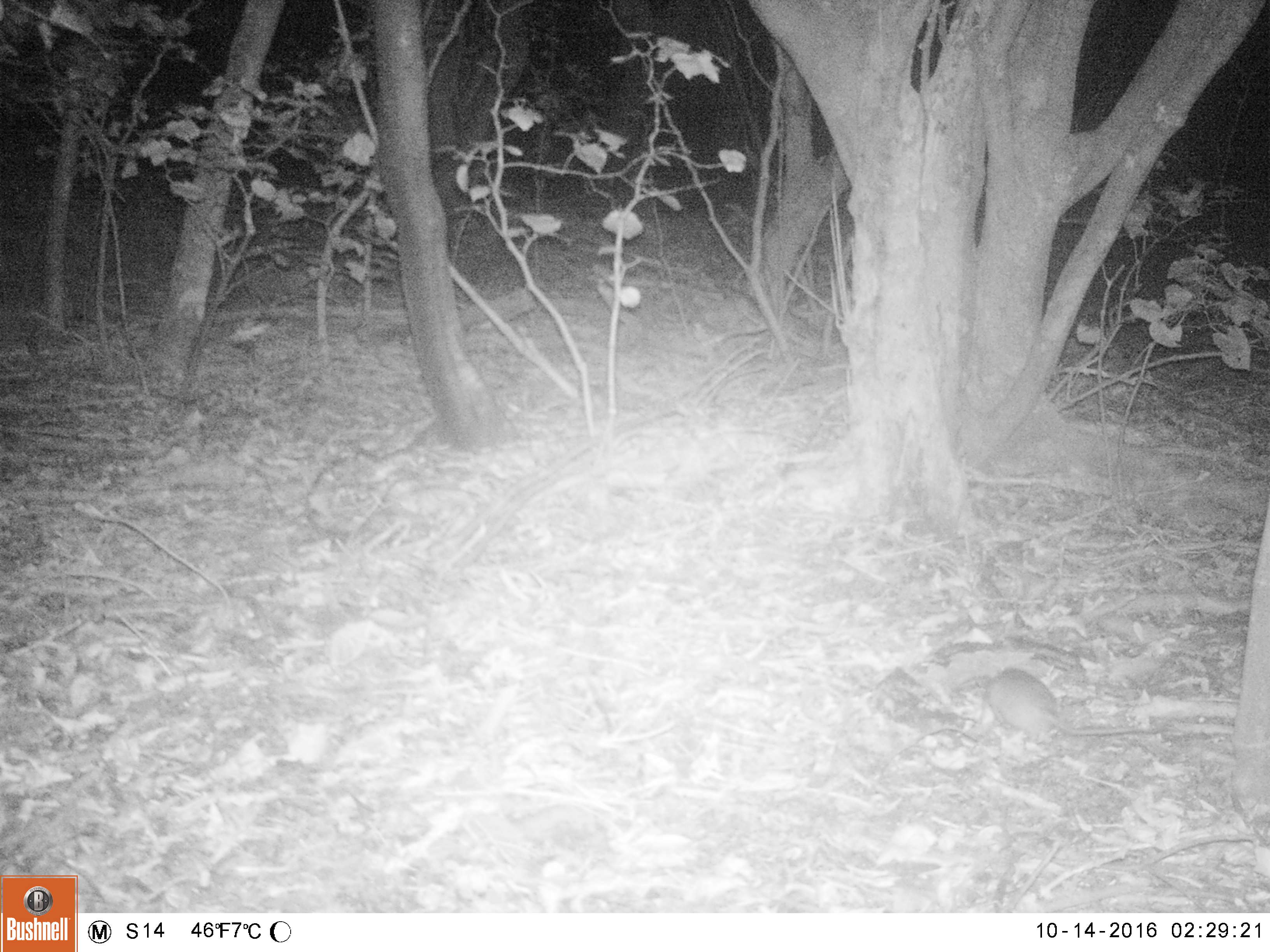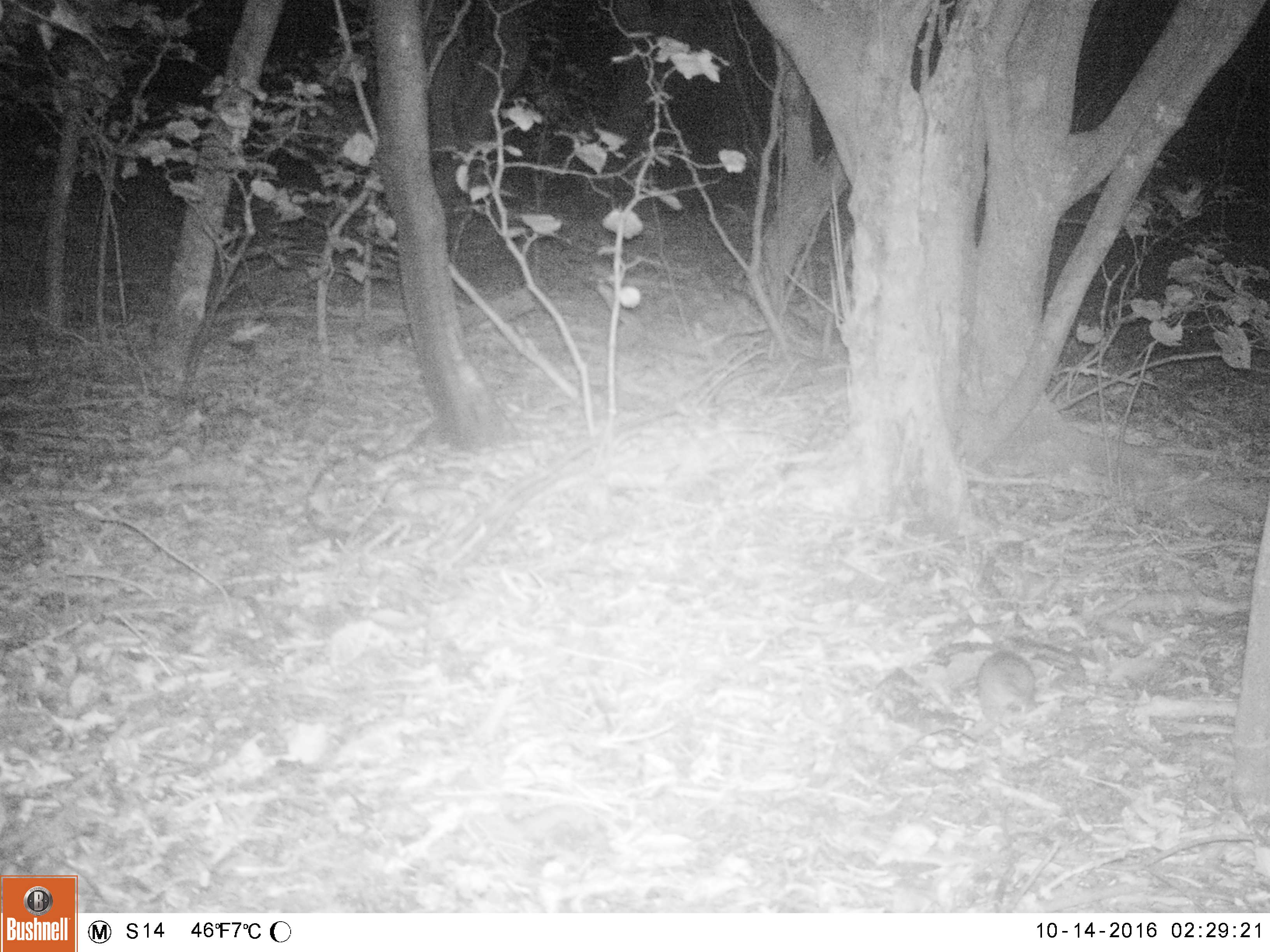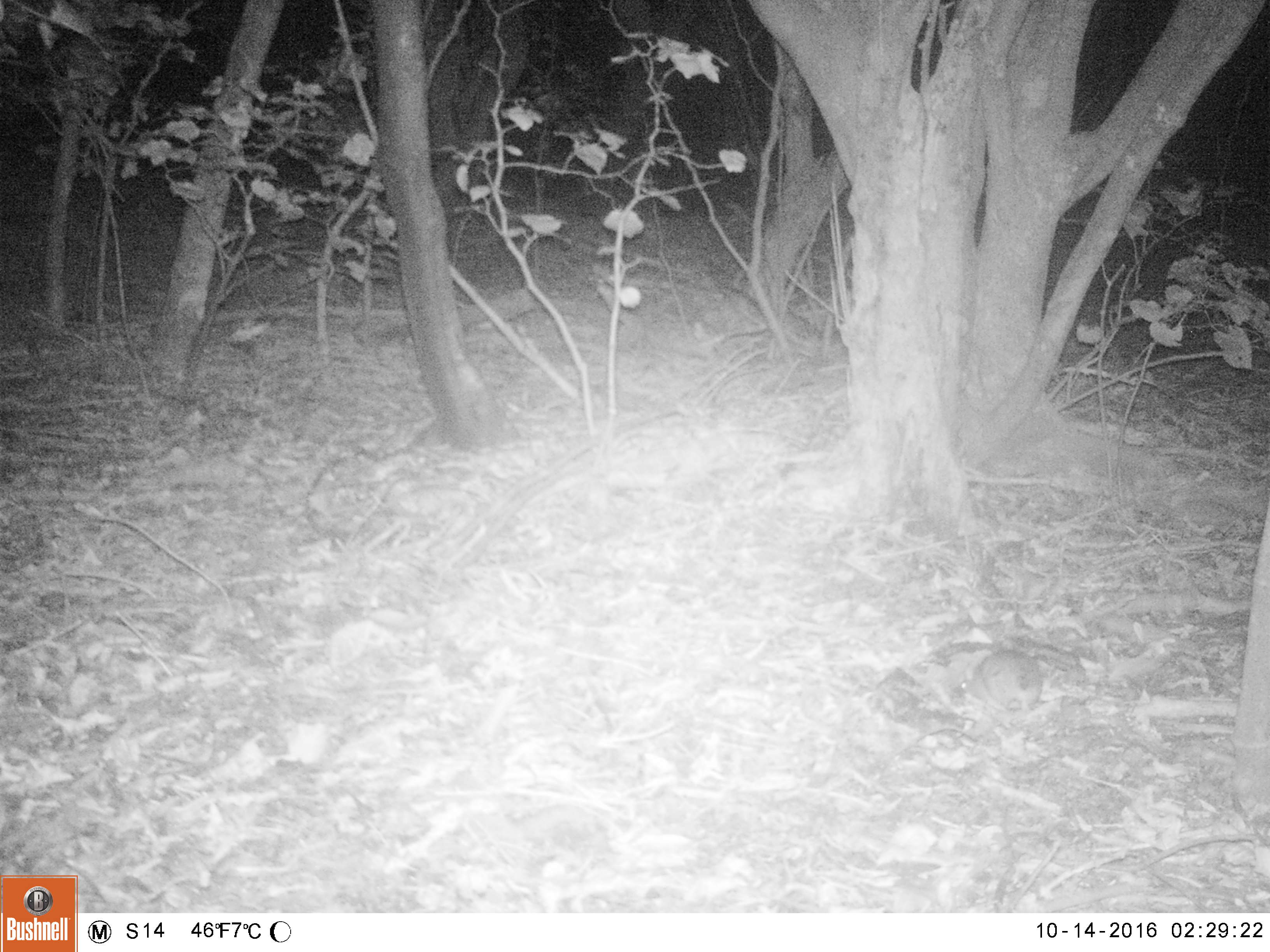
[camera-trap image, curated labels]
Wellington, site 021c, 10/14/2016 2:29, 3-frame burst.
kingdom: Animalia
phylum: Chordata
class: Mammalia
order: Rodentia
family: Muridae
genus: Rattus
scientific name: Rattus rattus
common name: ship rat